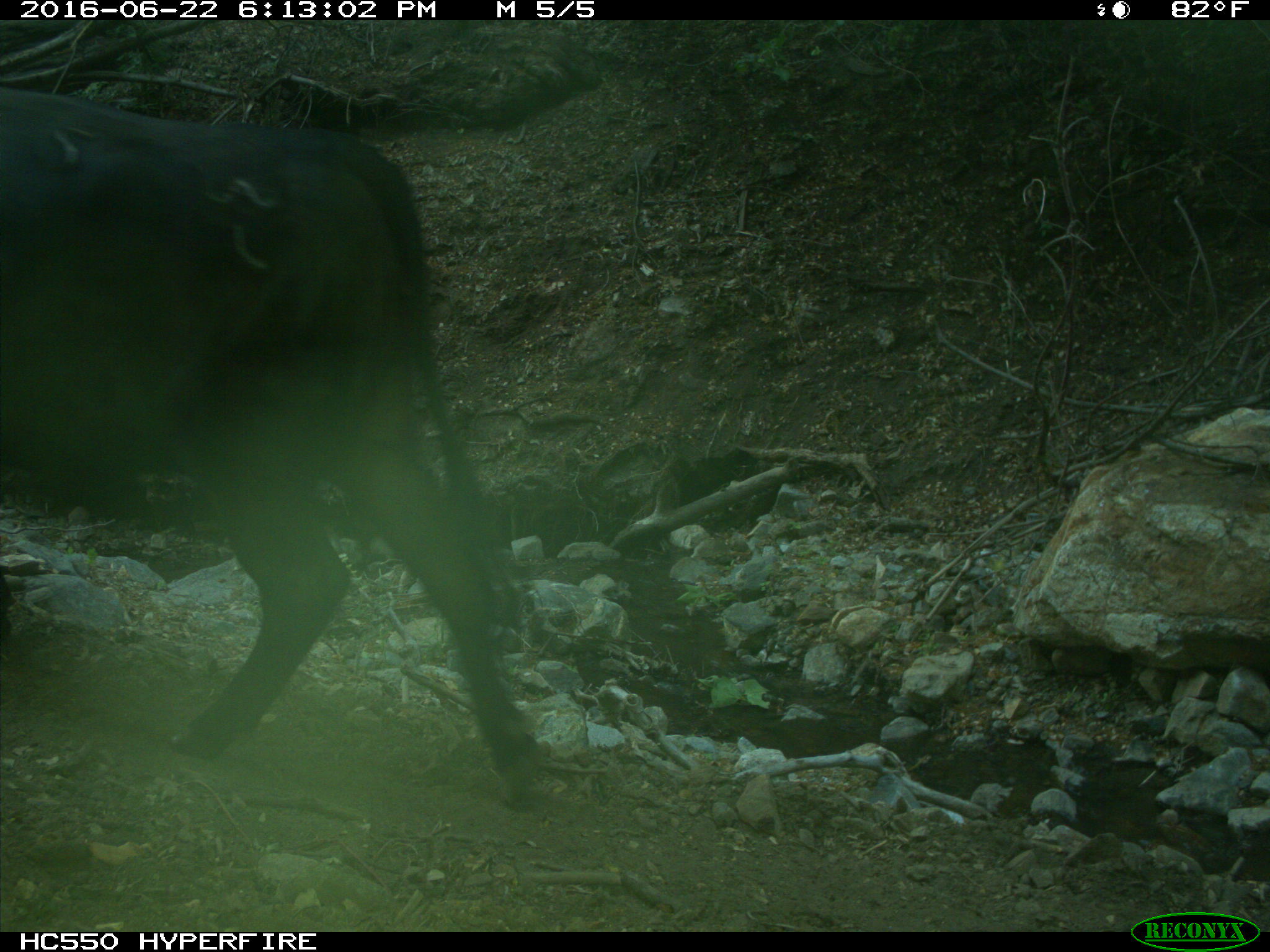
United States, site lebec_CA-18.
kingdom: Animalia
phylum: Chordata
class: Mammalia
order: Artiodactyla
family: Bovidae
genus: Bos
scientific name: Bos taurus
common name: domestic cow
Bos taurus (domestic cow).